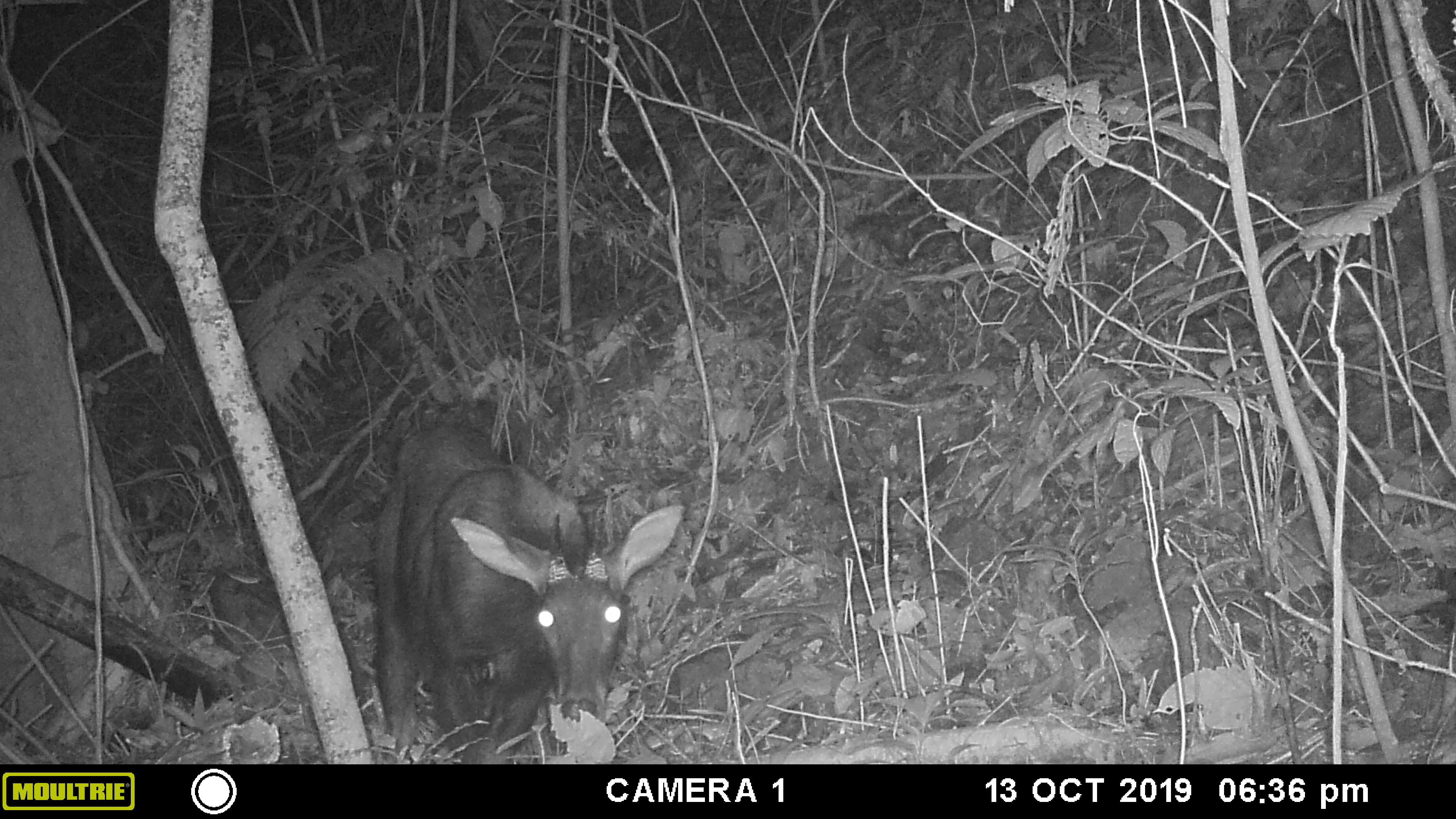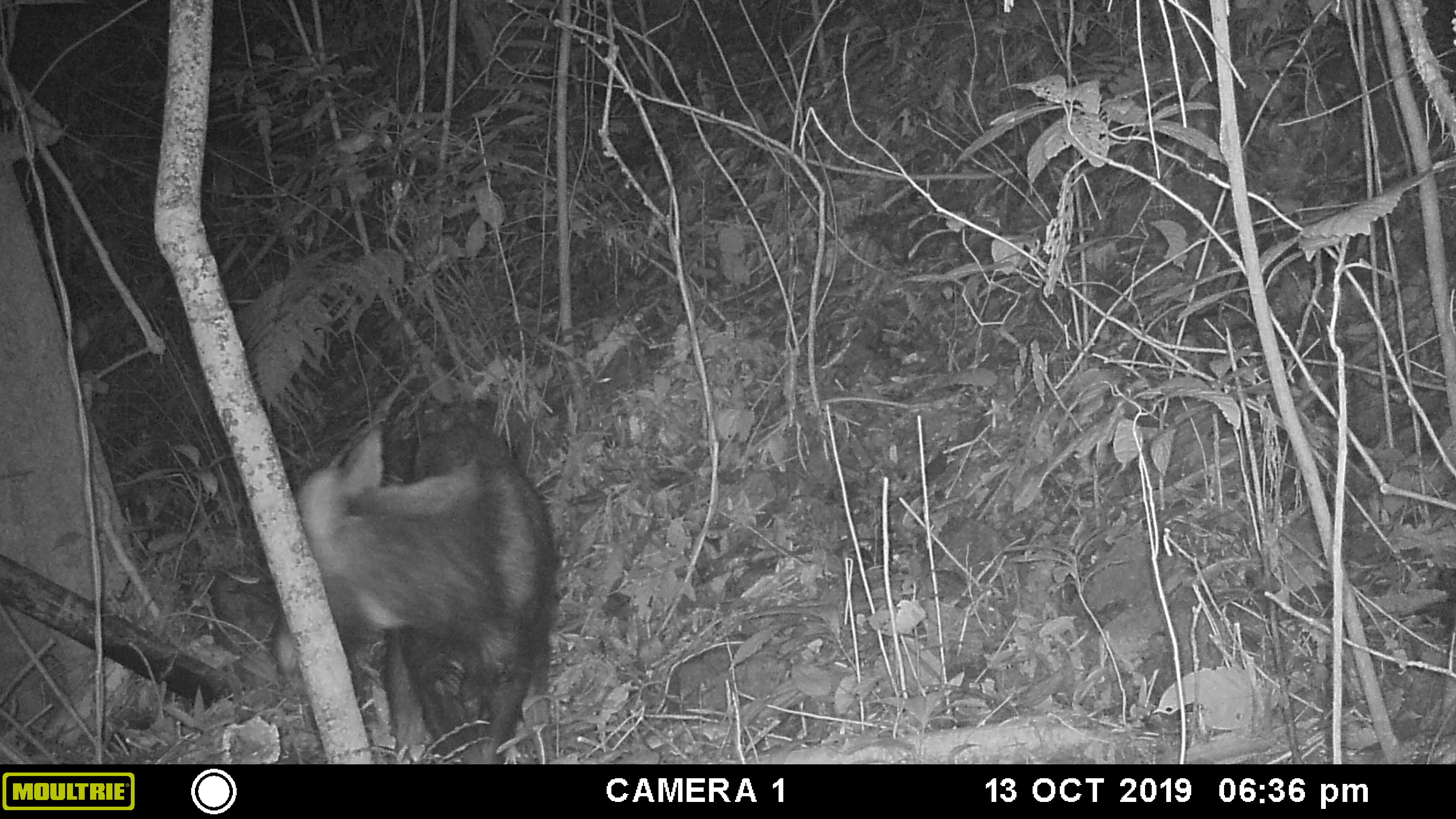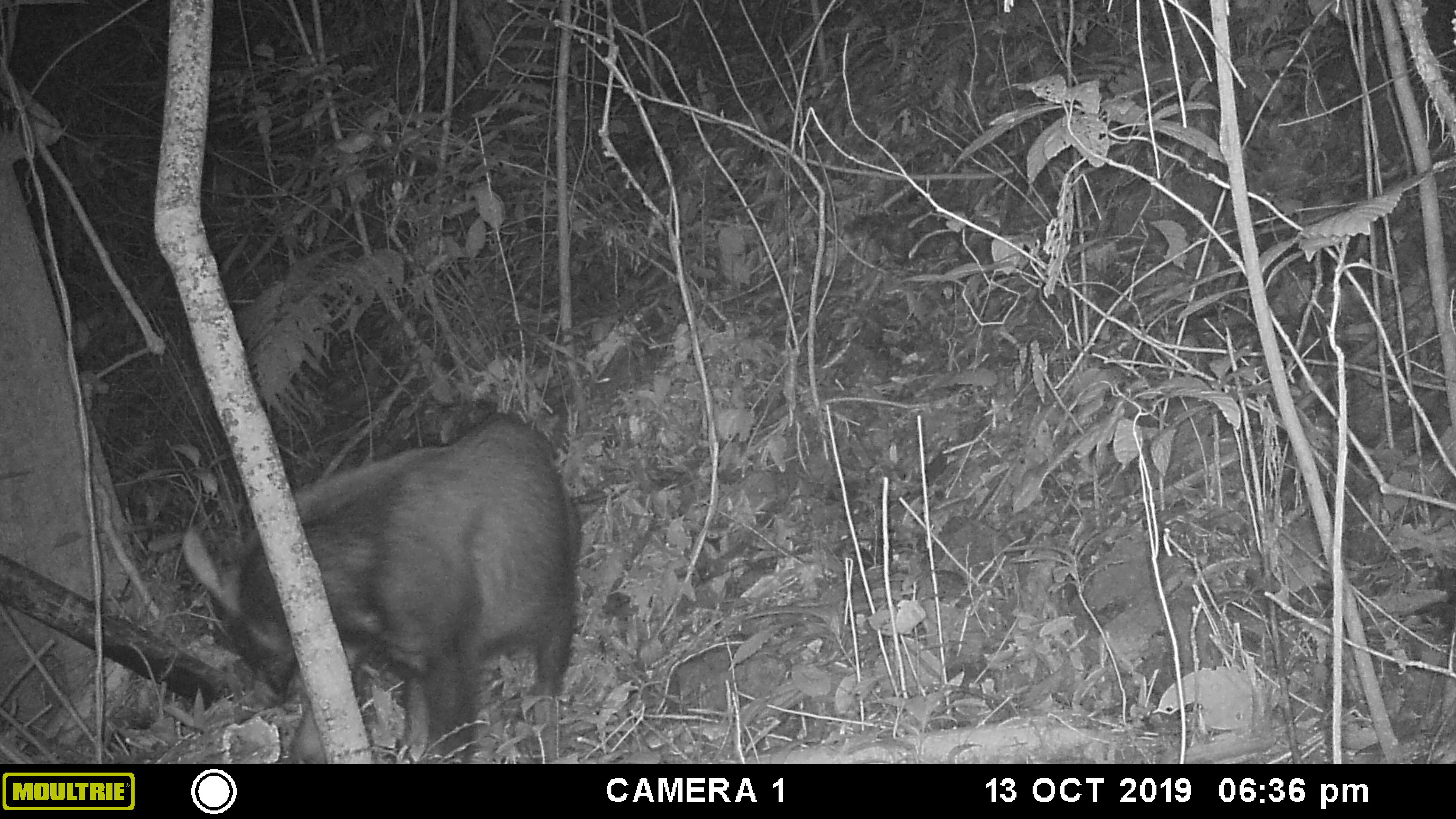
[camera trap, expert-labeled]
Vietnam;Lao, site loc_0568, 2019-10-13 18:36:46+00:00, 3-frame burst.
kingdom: Animalia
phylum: Chordata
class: Mammalia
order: Artiodactyla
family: Bovidae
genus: Capricornis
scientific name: Capricornis sumatraensis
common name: chinese serow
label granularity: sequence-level